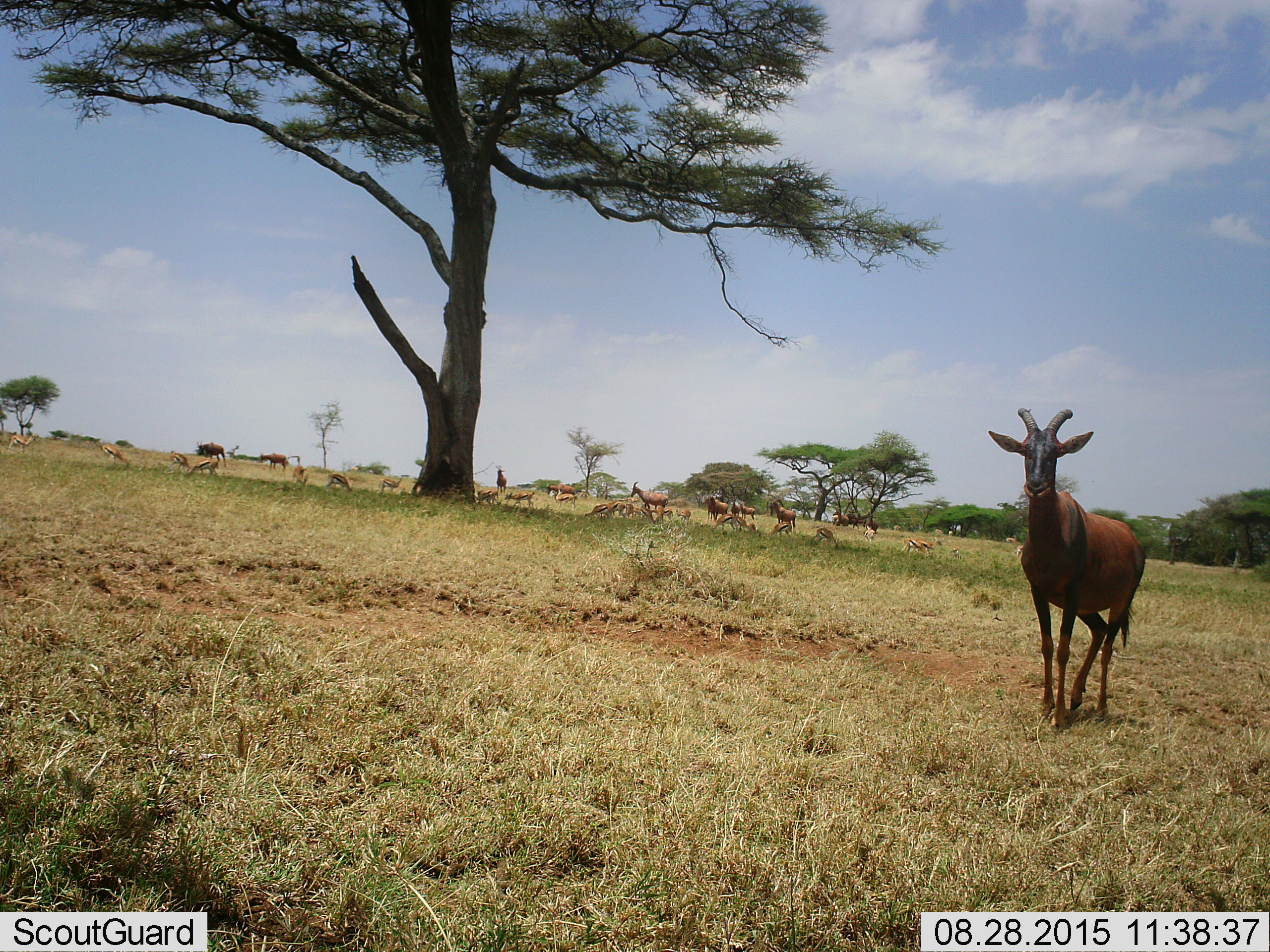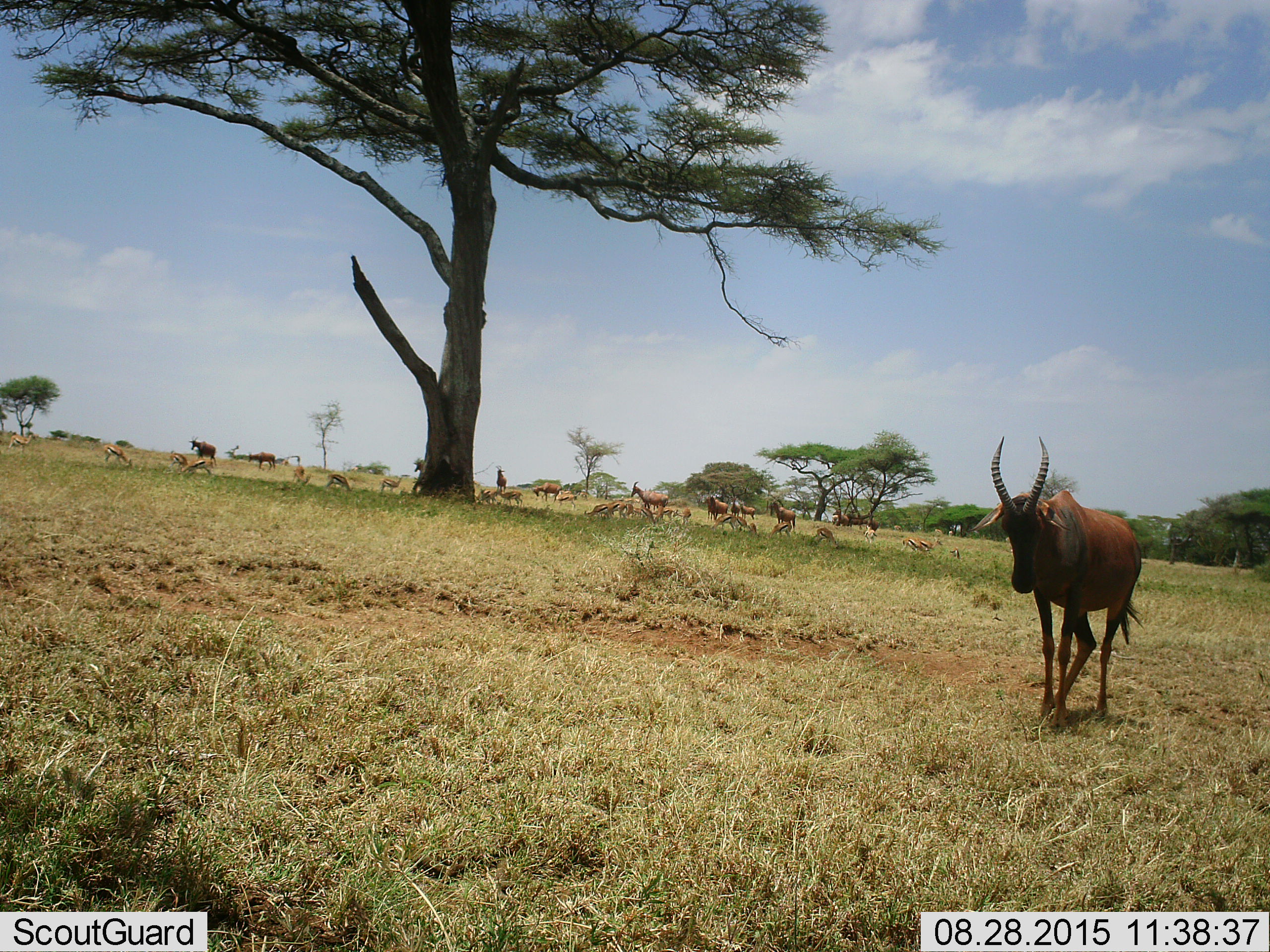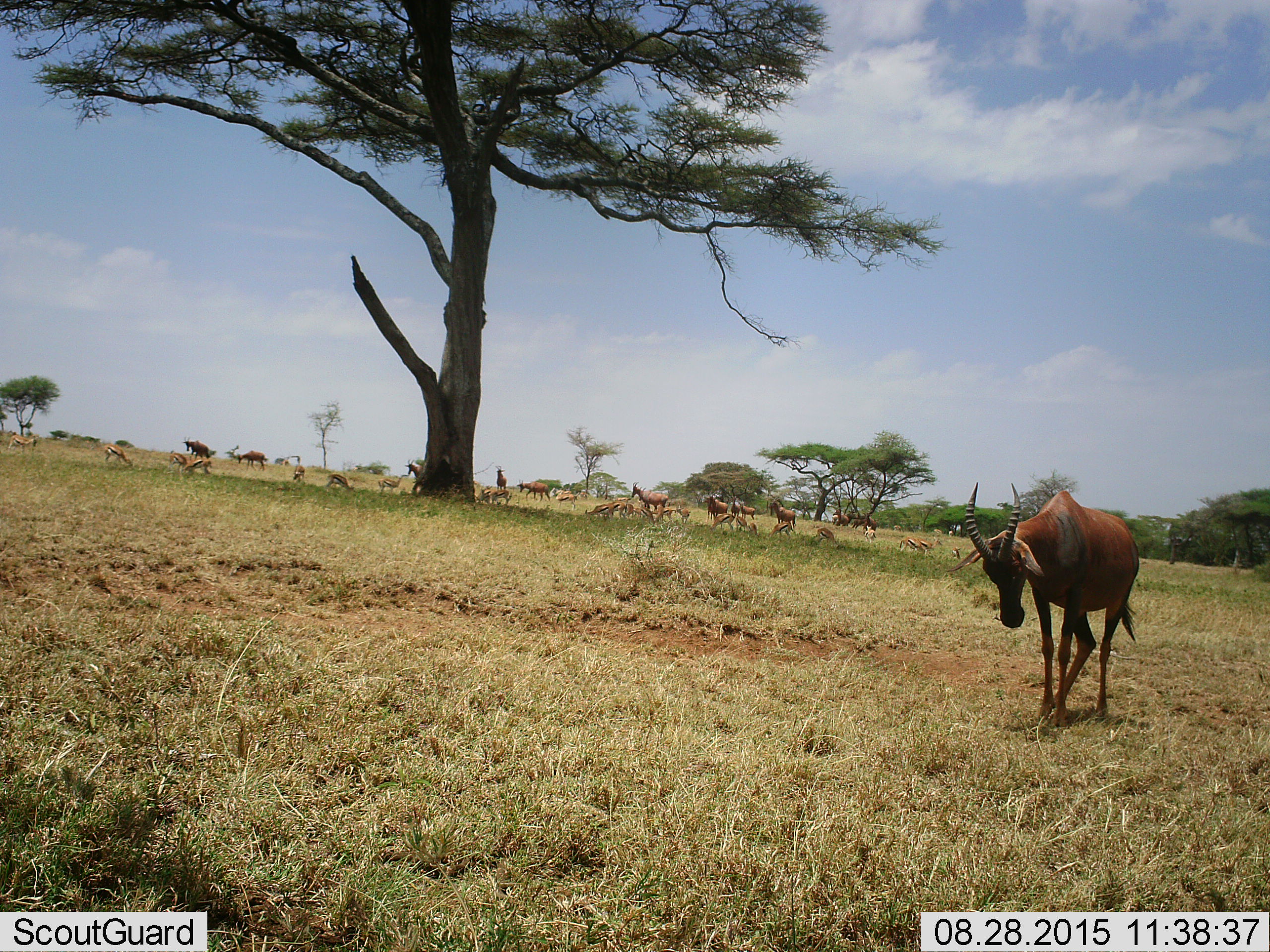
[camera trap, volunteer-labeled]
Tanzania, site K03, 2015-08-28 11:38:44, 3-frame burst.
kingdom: Animalia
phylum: Chordata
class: Mammalia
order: Artiodactyla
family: Bovidae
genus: Eudorcas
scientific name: Eudorcas thomsonii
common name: thomson's gazelle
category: gazellethomsons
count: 11-50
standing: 78%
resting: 33%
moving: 56%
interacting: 33%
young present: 0%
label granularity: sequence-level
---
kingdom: Animalia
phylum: Chordata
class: Mammalia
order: Artiodactyla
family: Bovidae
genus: Damaliscus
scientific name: Damaliscus lunatus jimela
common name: topi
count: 9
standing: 100%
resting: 14%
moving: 71%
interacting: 14%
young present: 0%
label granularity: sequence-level